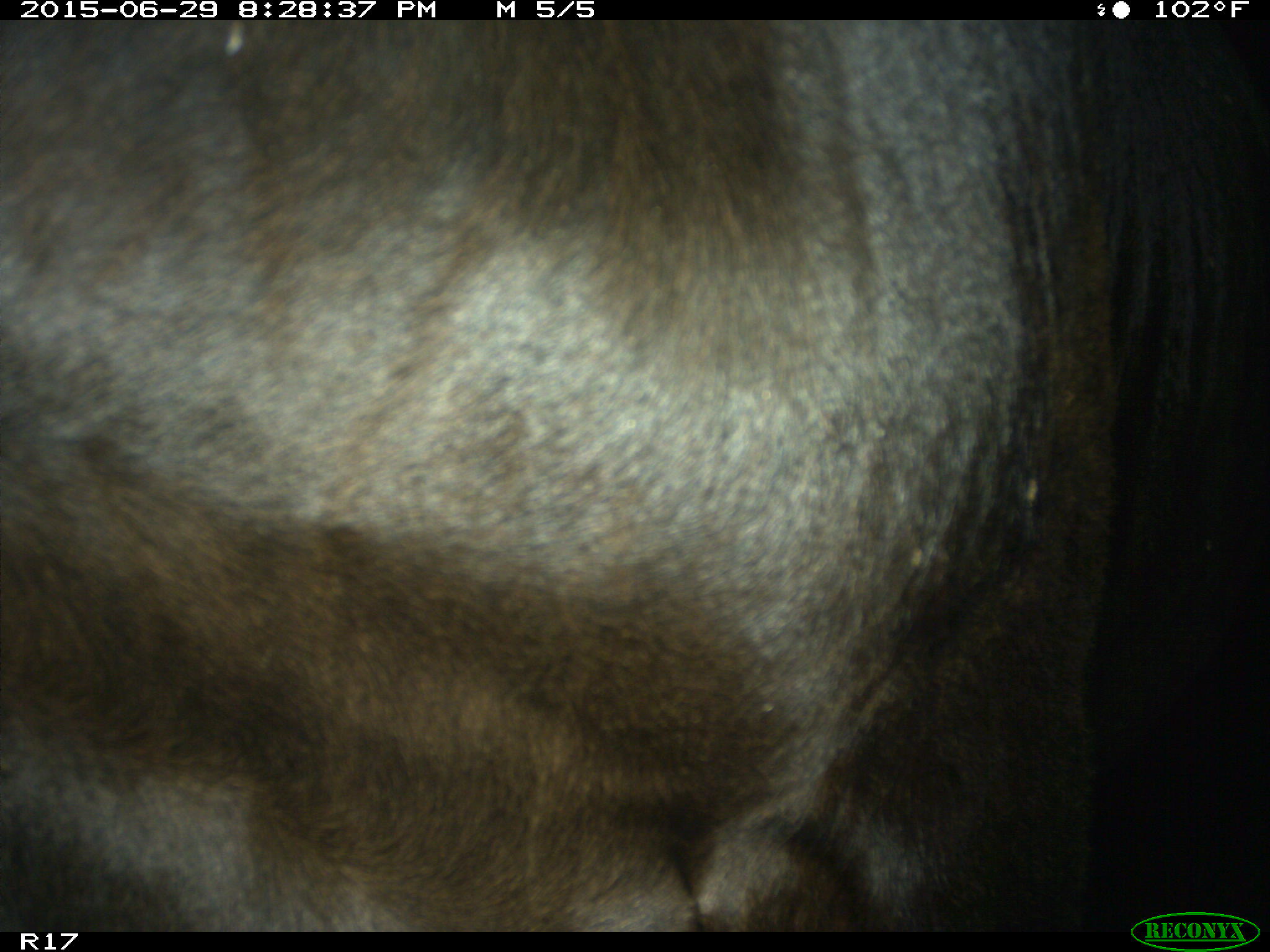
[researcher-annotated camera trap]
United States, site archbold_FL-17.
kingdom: Animalia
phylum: Chordata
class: Mammalia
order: Artiodactyla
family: Bovidae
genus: Bos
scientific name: Bos taurus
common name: domestic cow